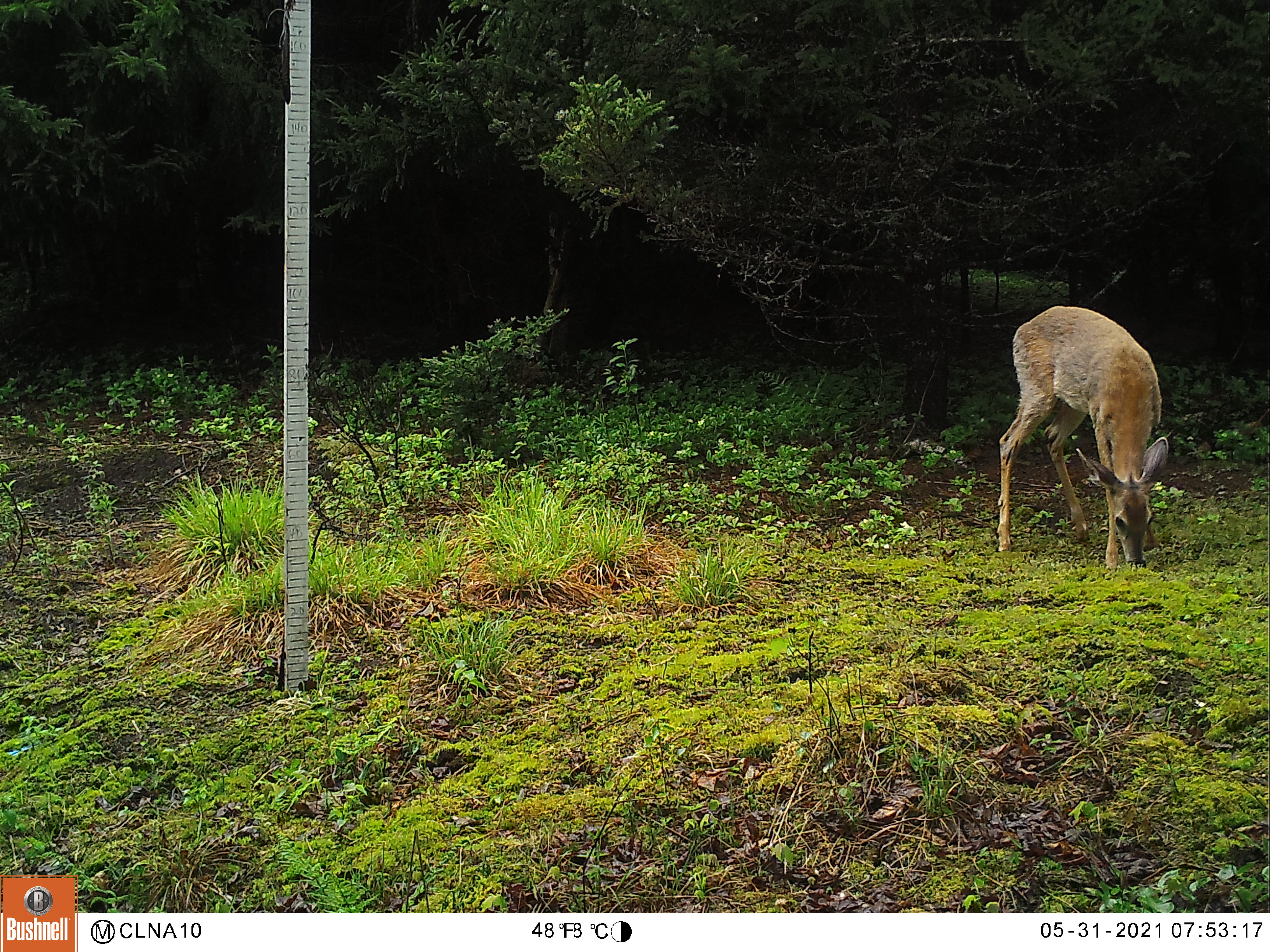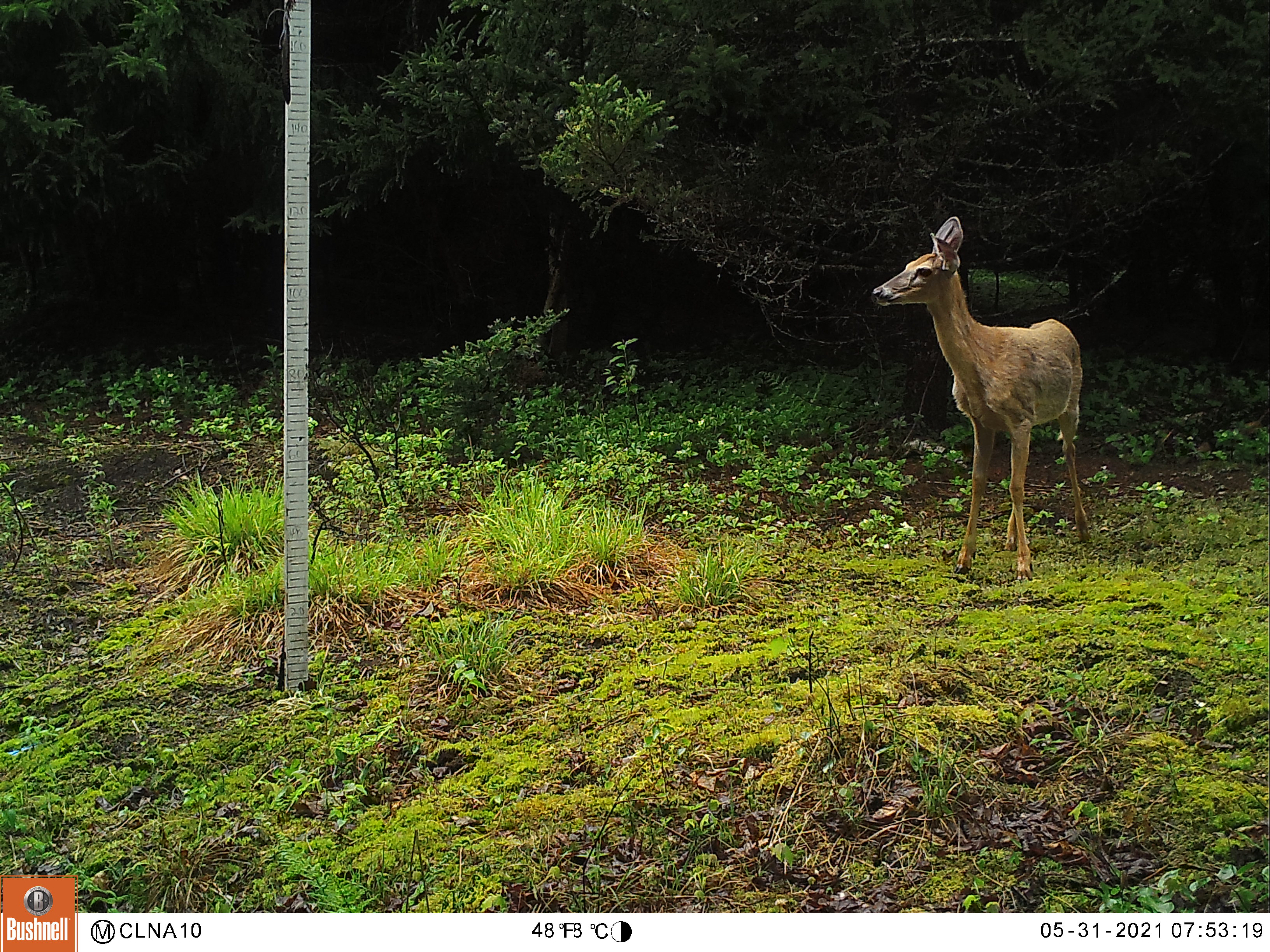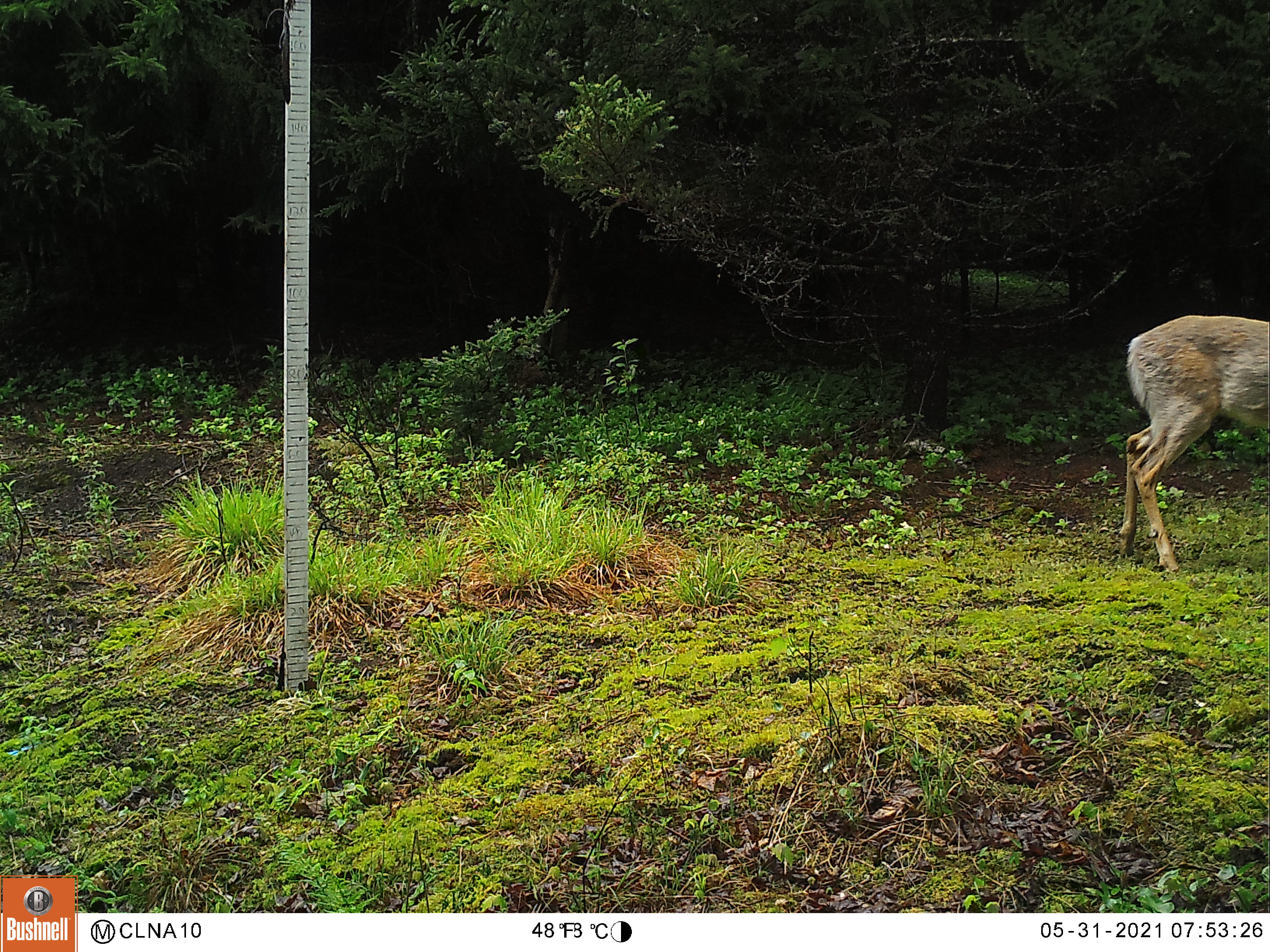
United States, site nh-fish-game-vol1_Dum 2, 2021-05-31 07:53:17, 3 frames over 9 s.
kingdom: Animalia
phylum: Chordata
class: Mammalia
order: Artiodactyla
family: Cervidae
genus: Odocoileus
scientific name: Odocoileus virginianus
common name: white-tailed deer